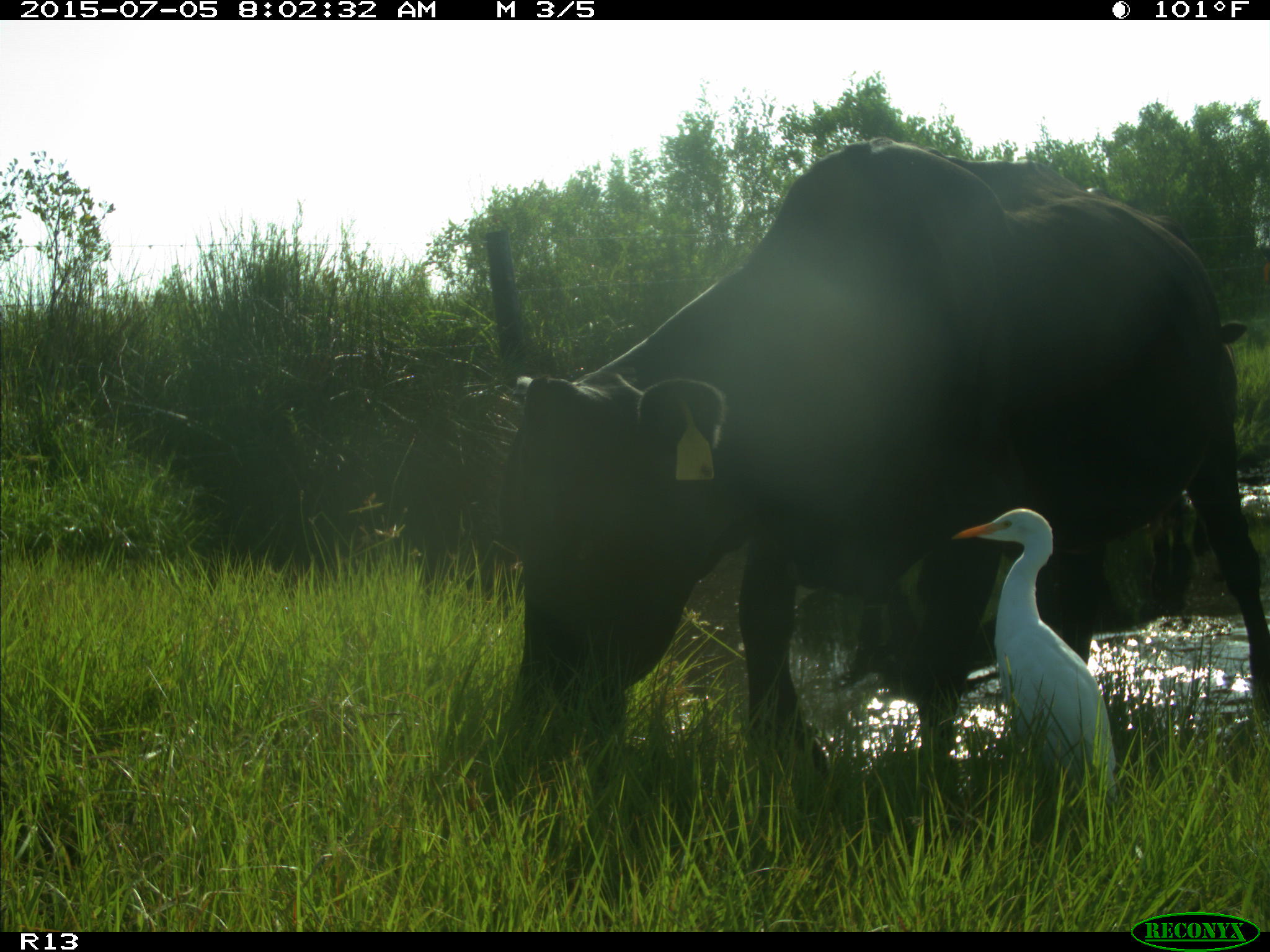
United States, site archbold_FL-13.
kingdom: Animalia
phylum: Chordata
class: Mammalia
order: Artiodactyla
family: Bovidae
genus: Bos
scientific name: Bos taurus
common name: domestic cow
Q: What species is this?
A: Bos taurus (domestic cow).